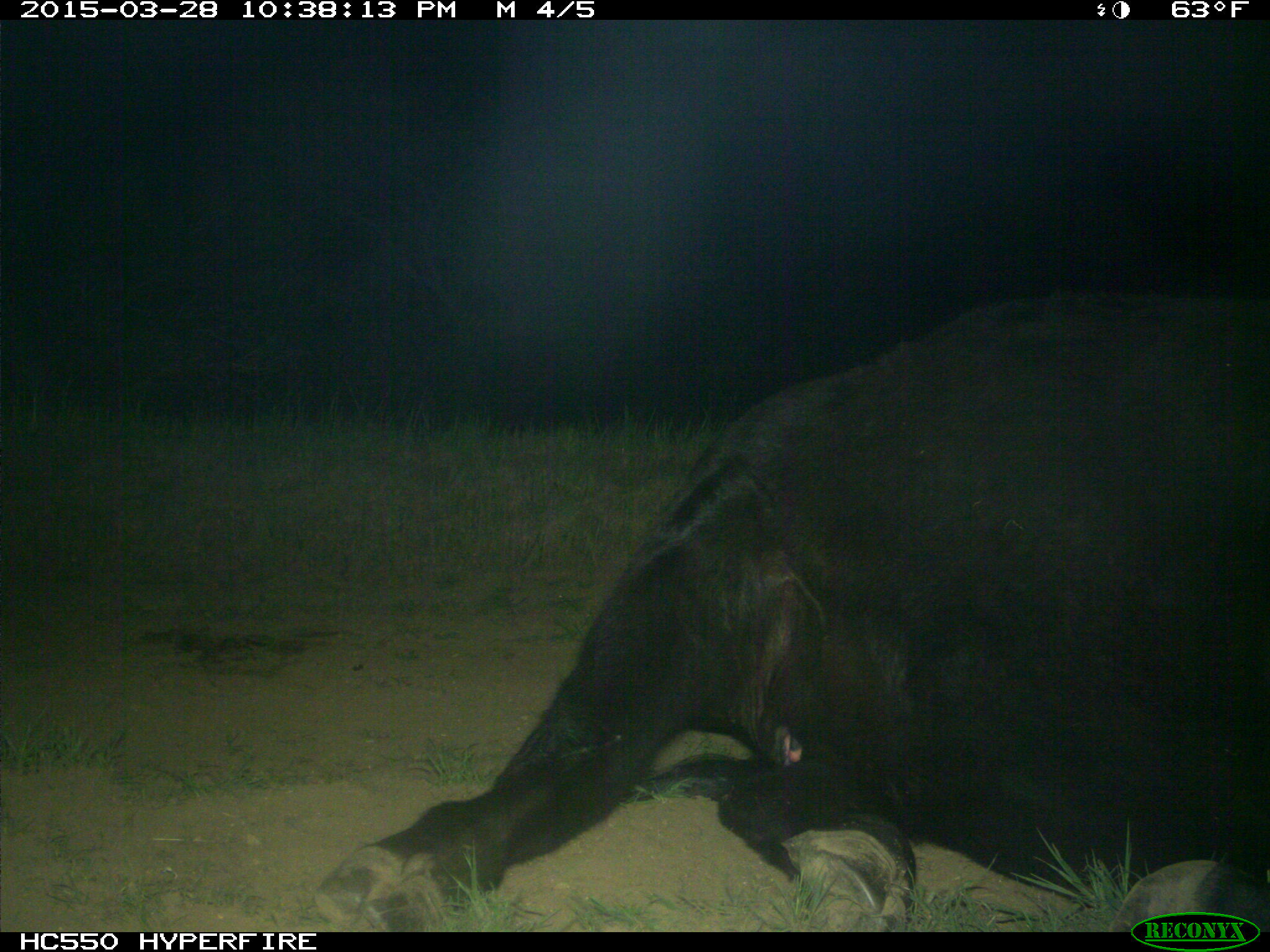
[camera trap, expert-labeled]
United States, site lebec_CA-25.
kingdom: Animalia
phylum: Chordata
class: Mammalia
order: Artiodactyla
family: Bovidae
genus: Bos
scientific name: Bos taurus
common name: domestic cow